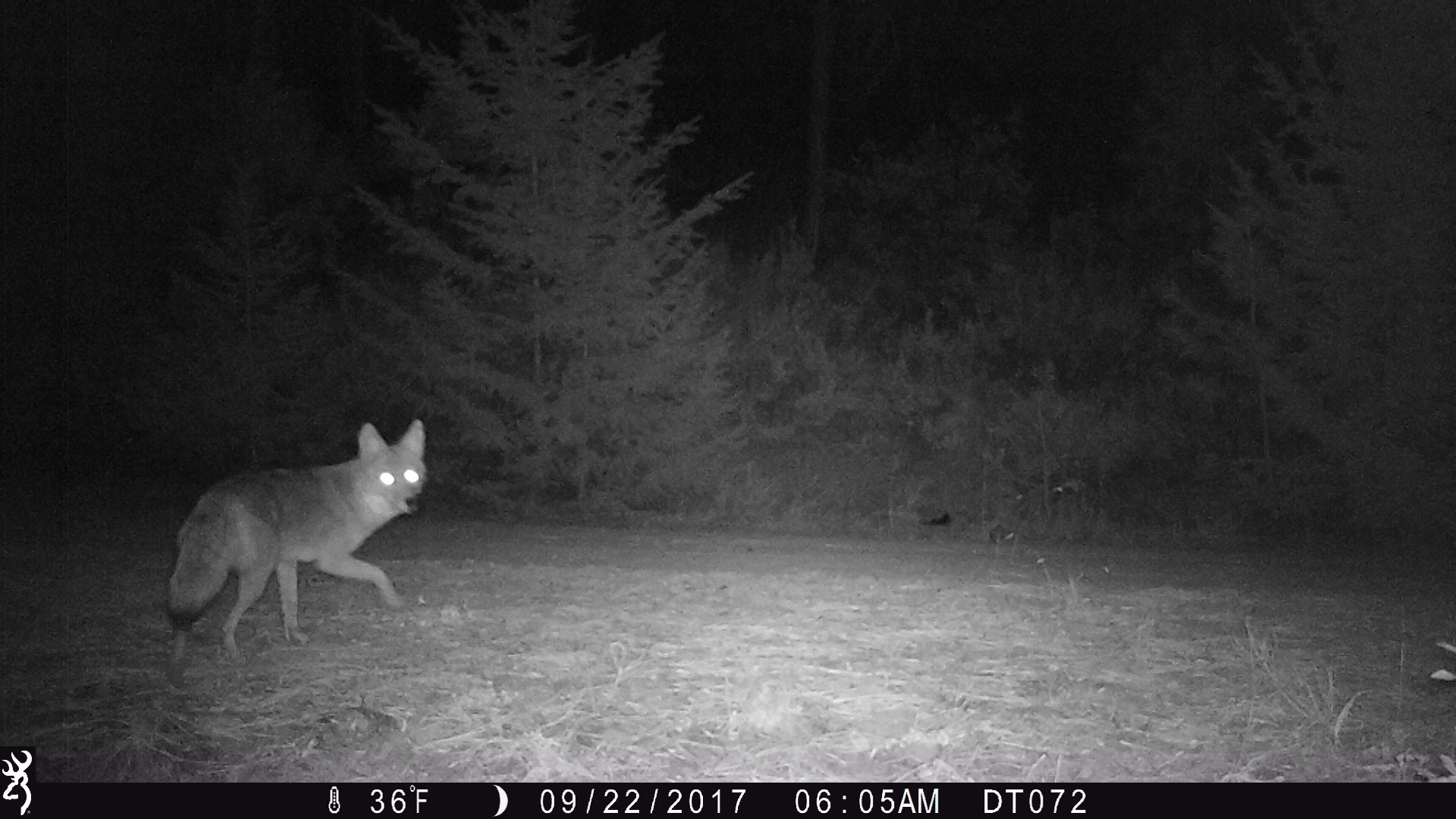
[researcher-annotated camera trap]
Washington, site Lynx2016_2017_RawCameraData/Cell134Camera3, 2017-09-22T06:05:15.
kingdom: Animalia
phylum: Chordata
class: Mammalia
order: Carnivora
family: Canidae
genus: Canis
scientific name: Canis latrans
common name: coyote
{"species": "Canis latrans (coyote)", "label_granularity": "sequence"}